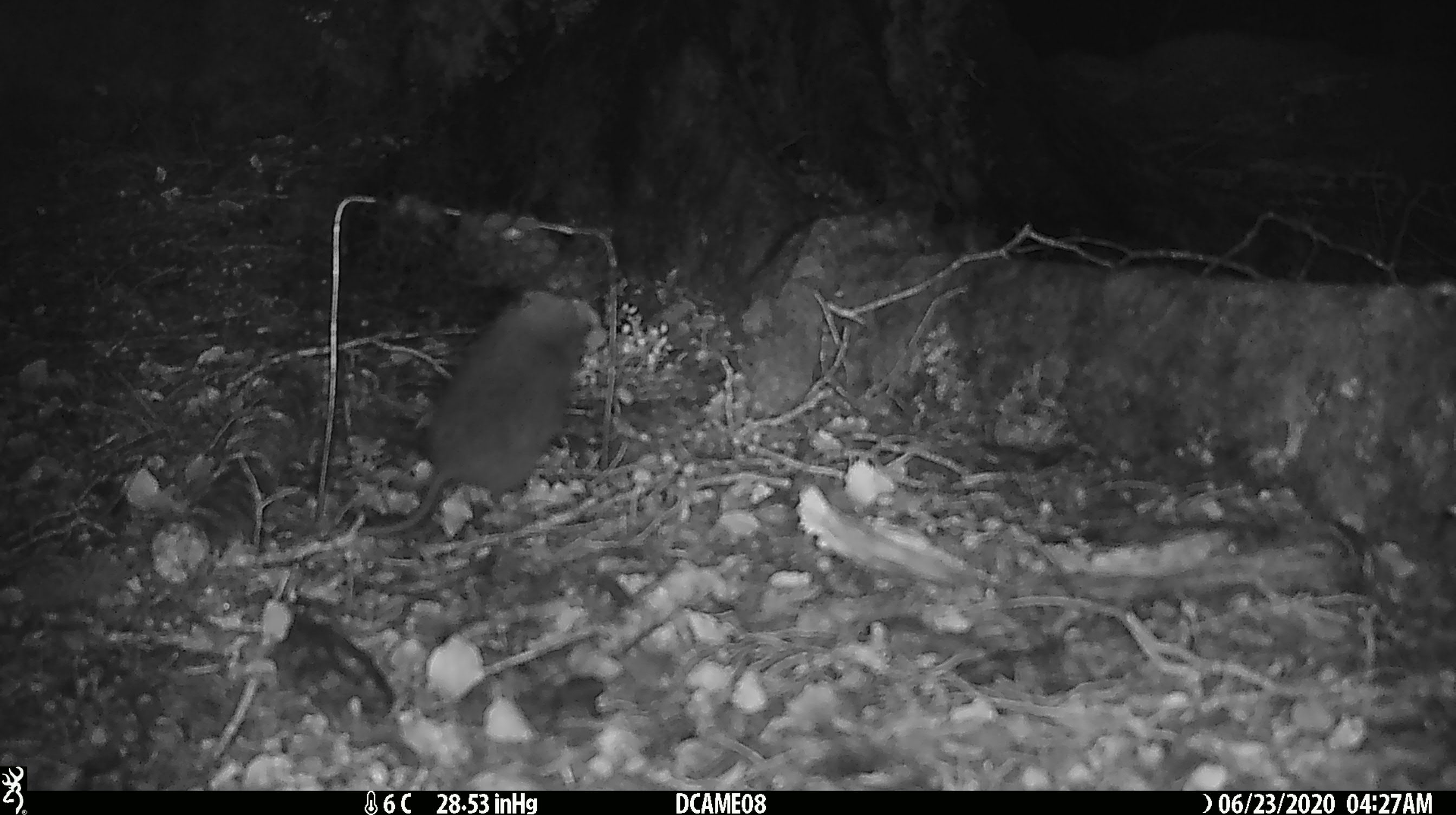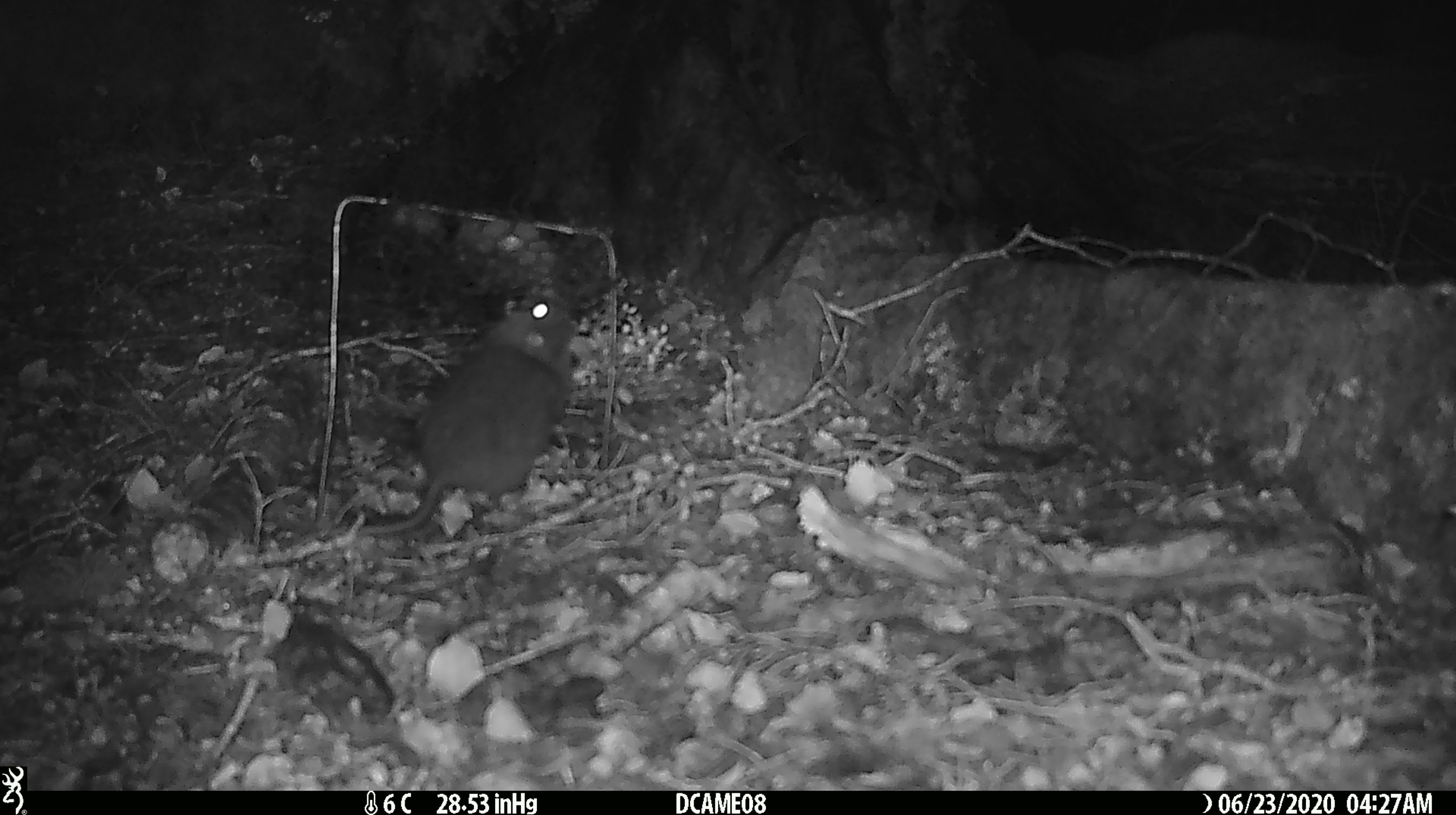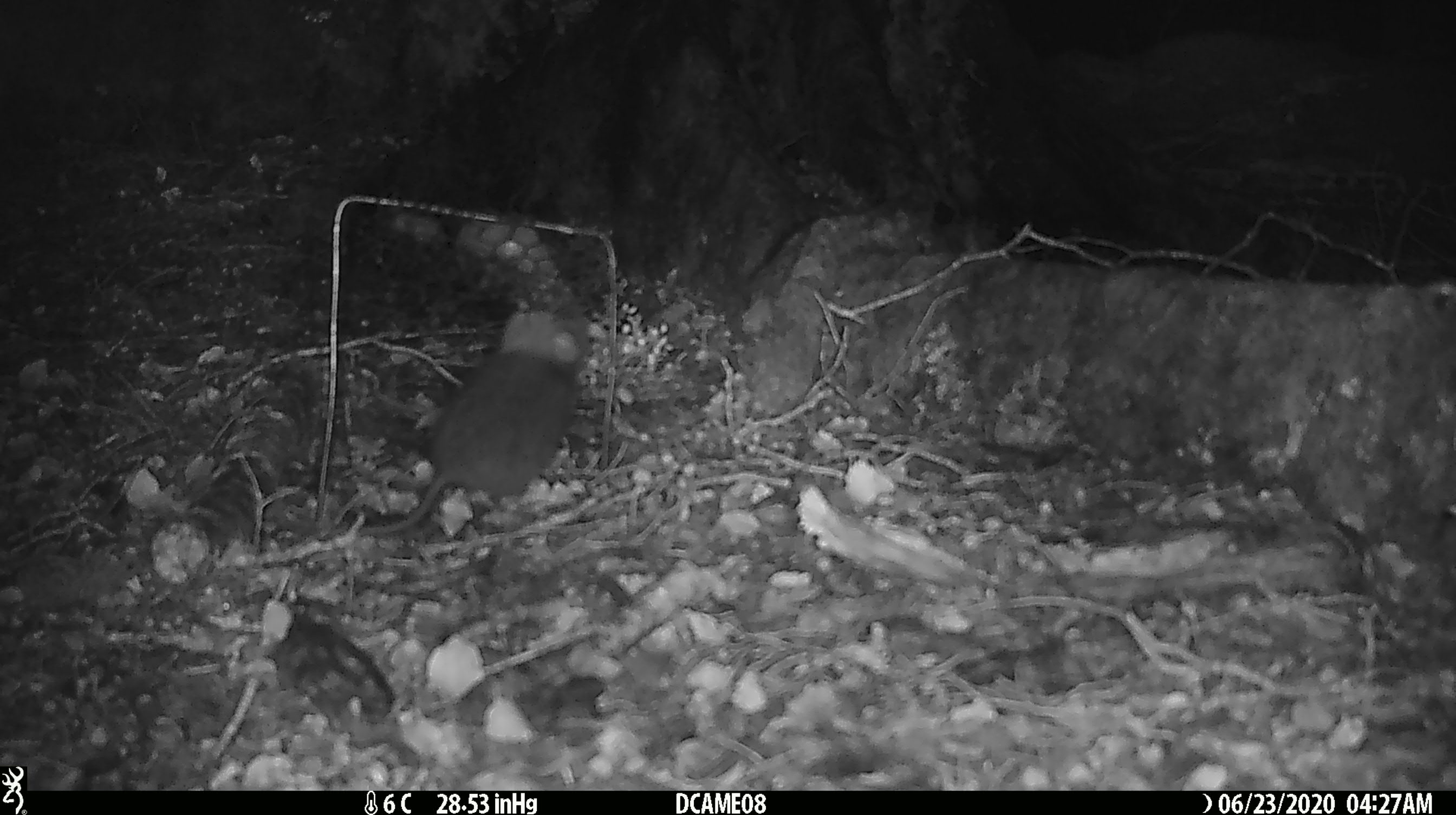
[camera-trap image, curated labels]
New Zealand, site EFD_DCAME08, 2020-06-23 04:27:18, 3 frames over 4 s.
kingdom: Animalia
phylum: Chordata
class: Mammalia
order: Rodentia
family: Muridae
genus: Rattus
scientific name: Rattus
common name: rat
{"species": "rat (Rattus)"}